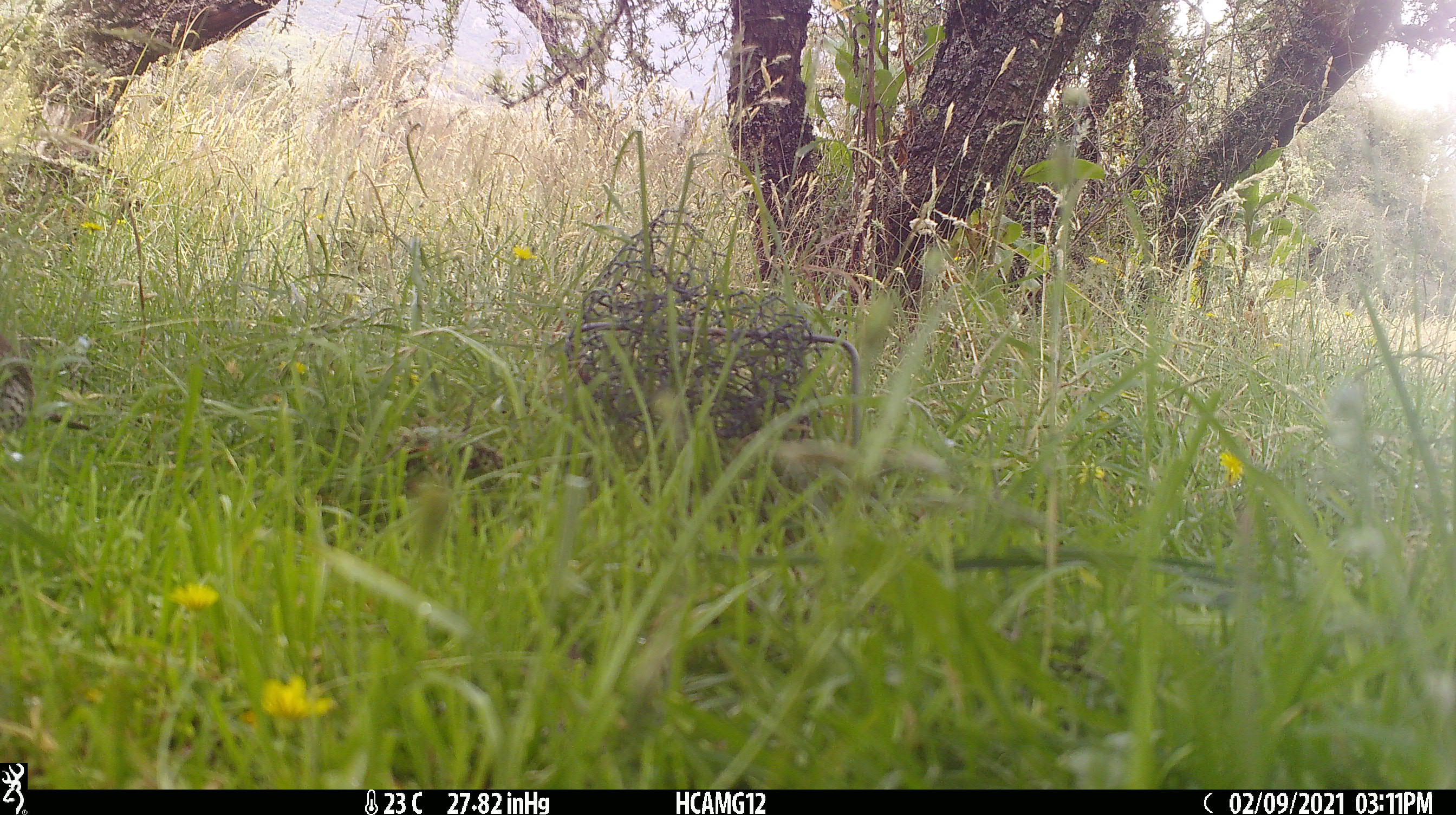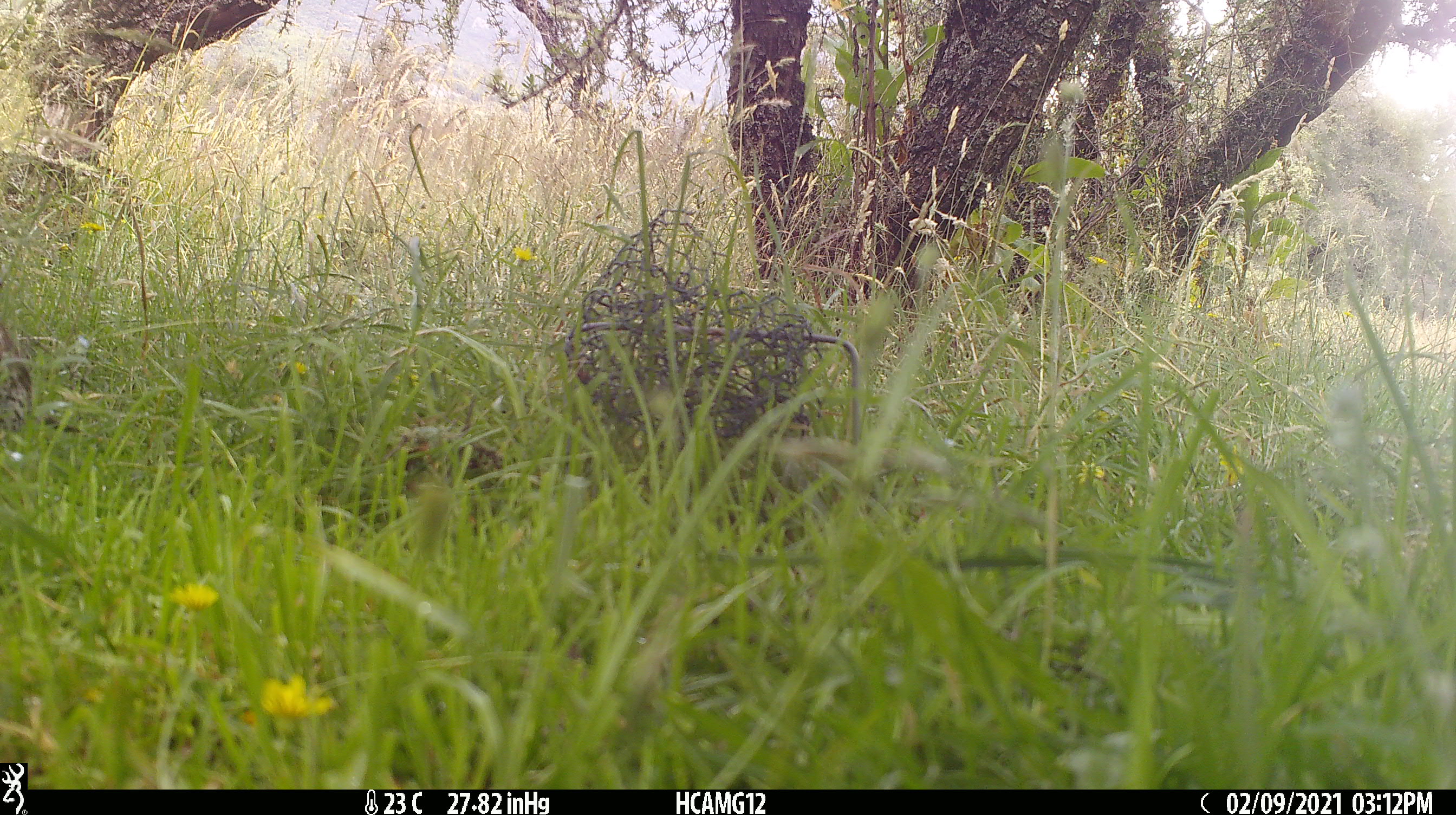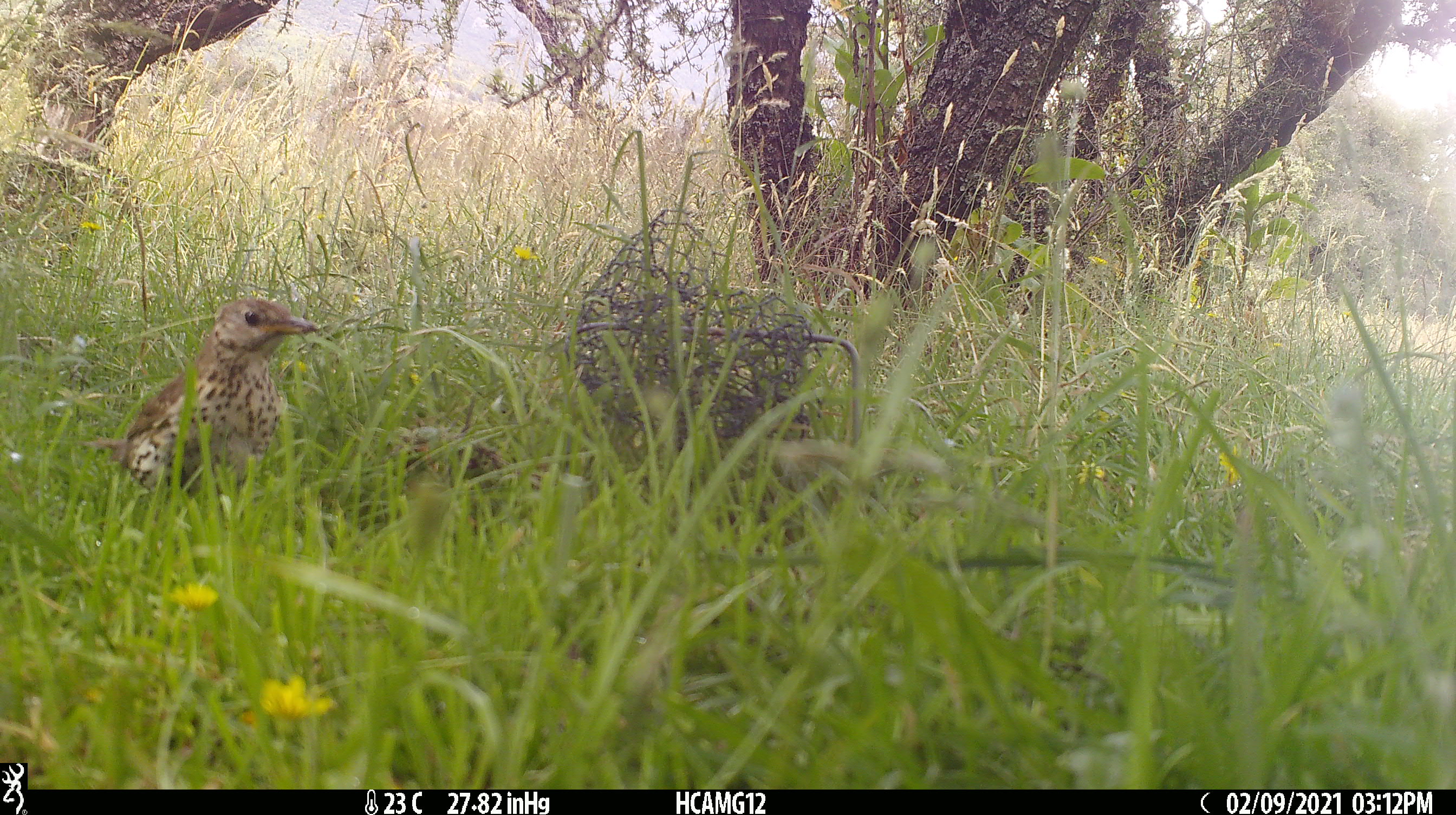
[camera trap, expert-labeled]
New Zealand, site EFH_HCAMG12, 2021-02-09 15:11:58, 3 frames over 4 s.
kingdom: Animalia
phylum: Chordata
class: Aves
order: Passeriformes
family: Turdidae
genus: Turdus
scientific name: Turdus philomelos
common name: song thrush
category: thrush